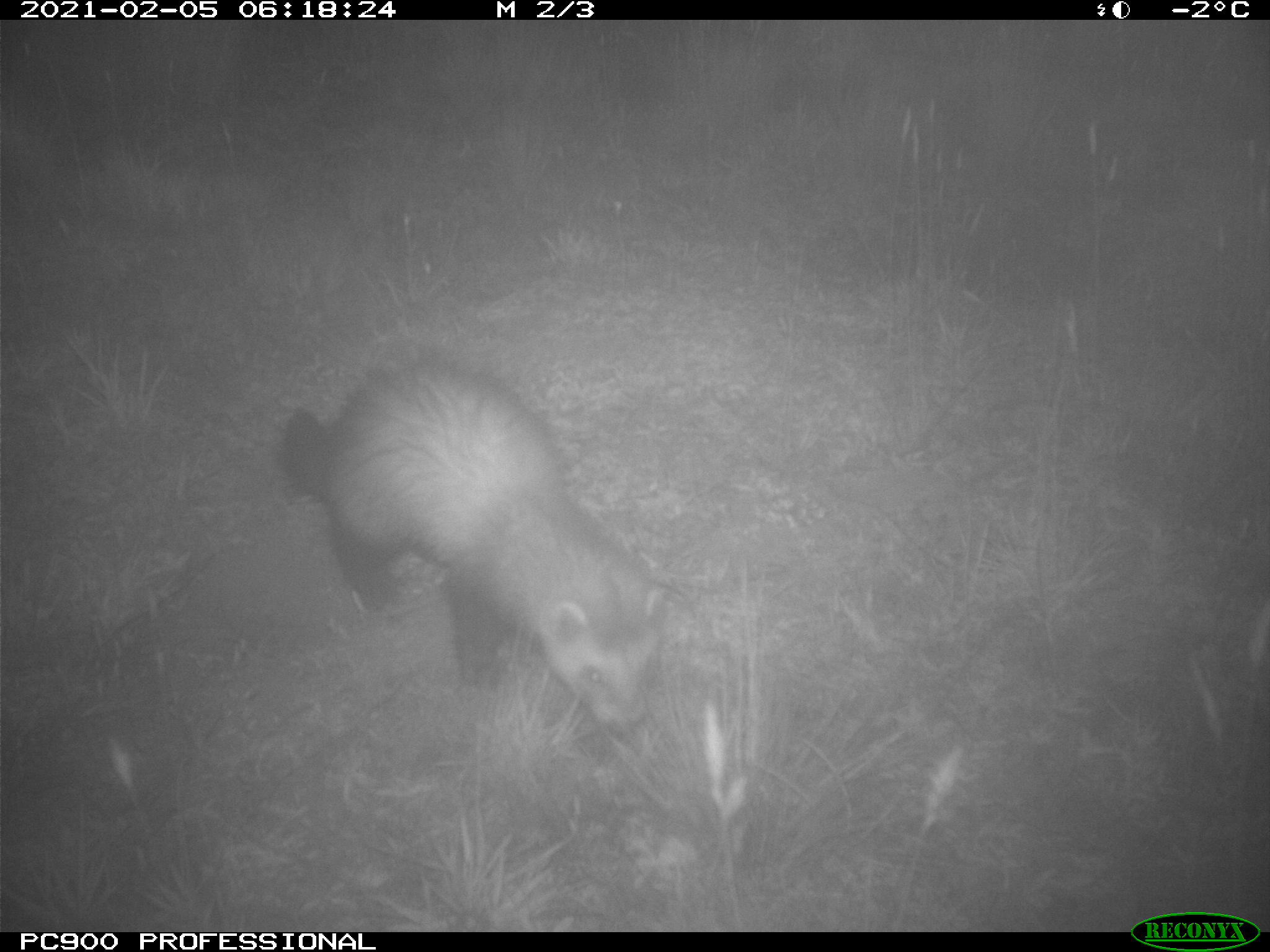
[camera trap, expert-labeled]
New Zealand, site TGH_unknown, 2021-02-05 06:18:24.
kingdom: Animalia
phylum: Chordata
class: Mammalia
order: Carnivora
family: Mustelidae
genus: Mustela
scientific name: Mustela furo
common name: ferret